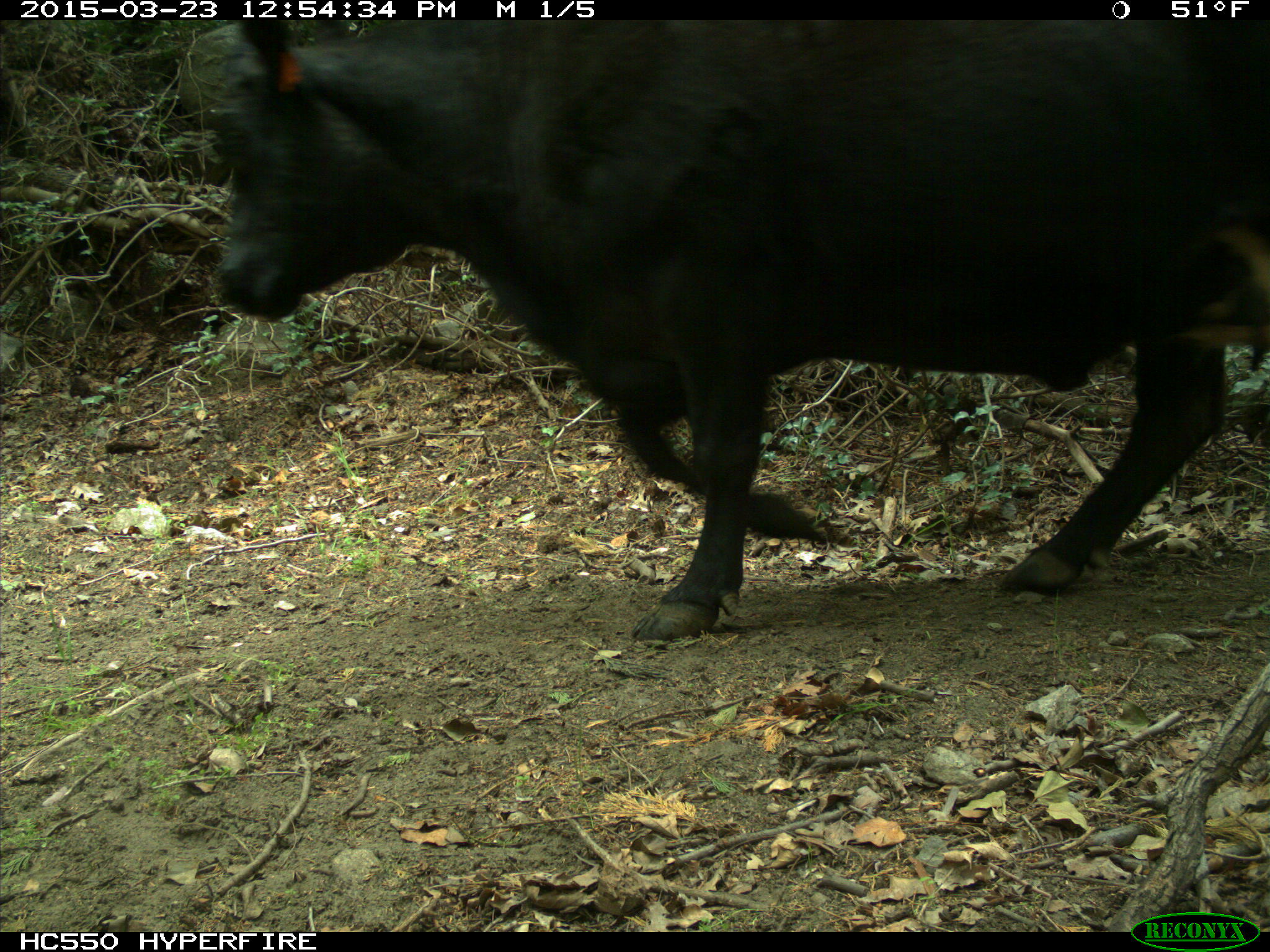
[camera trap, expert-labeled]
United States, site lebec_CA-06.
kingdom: Animalia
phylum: Chordata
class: Mammalia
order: Artiodactyla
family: Bovidae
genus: Bos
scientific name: Bos taurus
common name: domestic cow